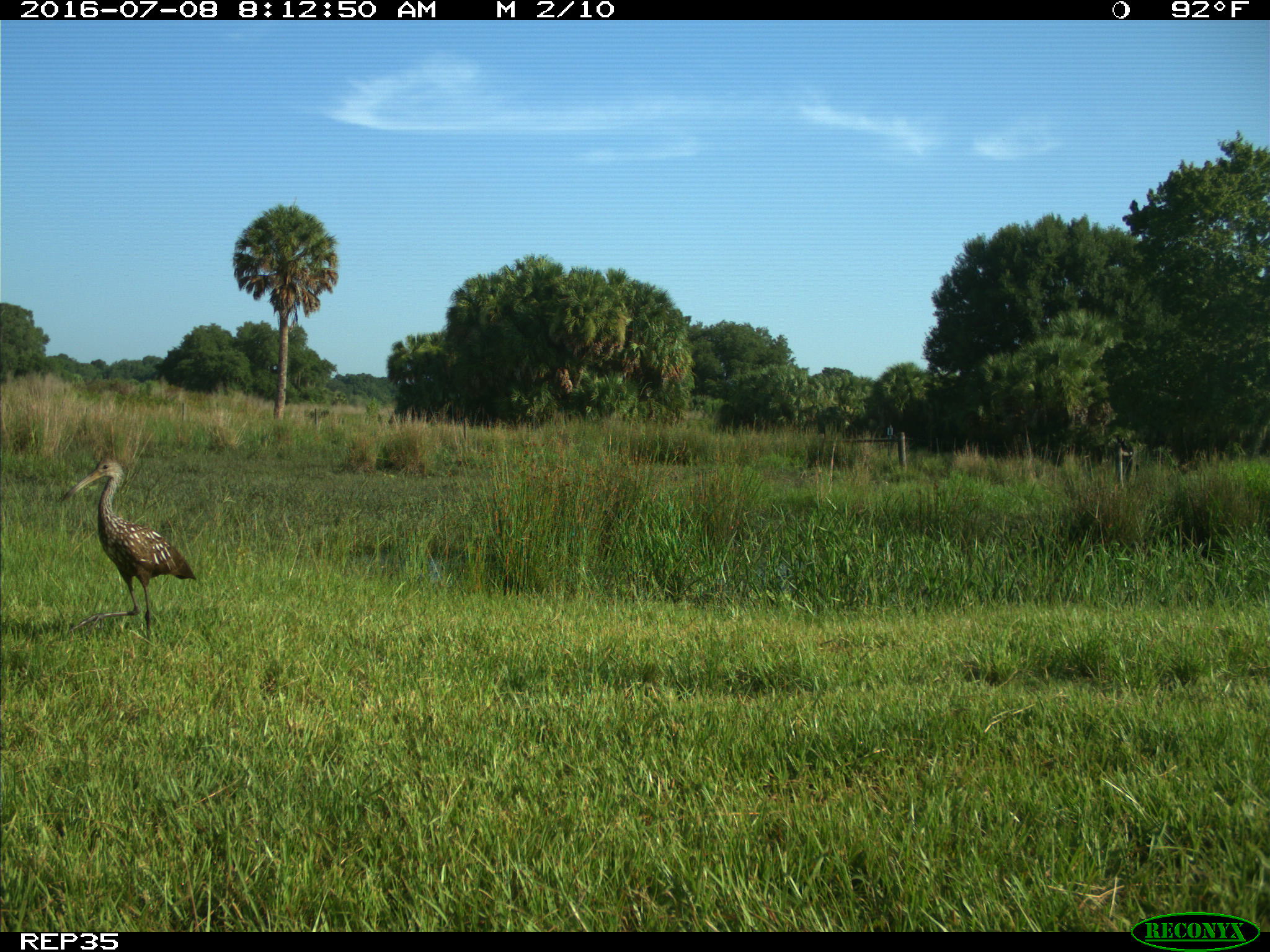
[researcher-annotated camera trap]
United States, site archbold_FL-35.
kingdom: Animalia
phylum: Chordata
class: Aves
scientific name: Aves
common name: birds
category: unidentified bird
Unidentified bird (birds) (Aves).